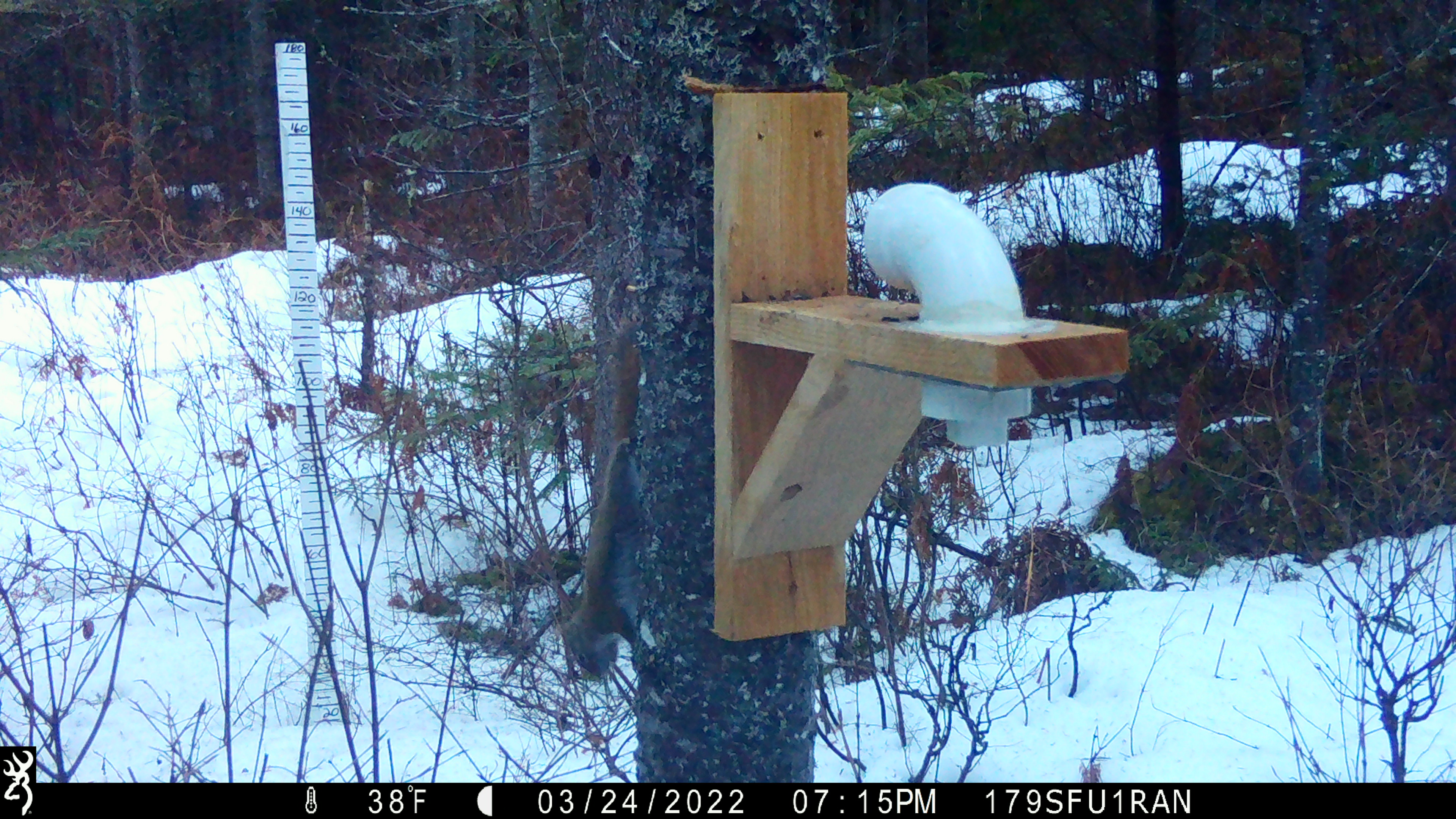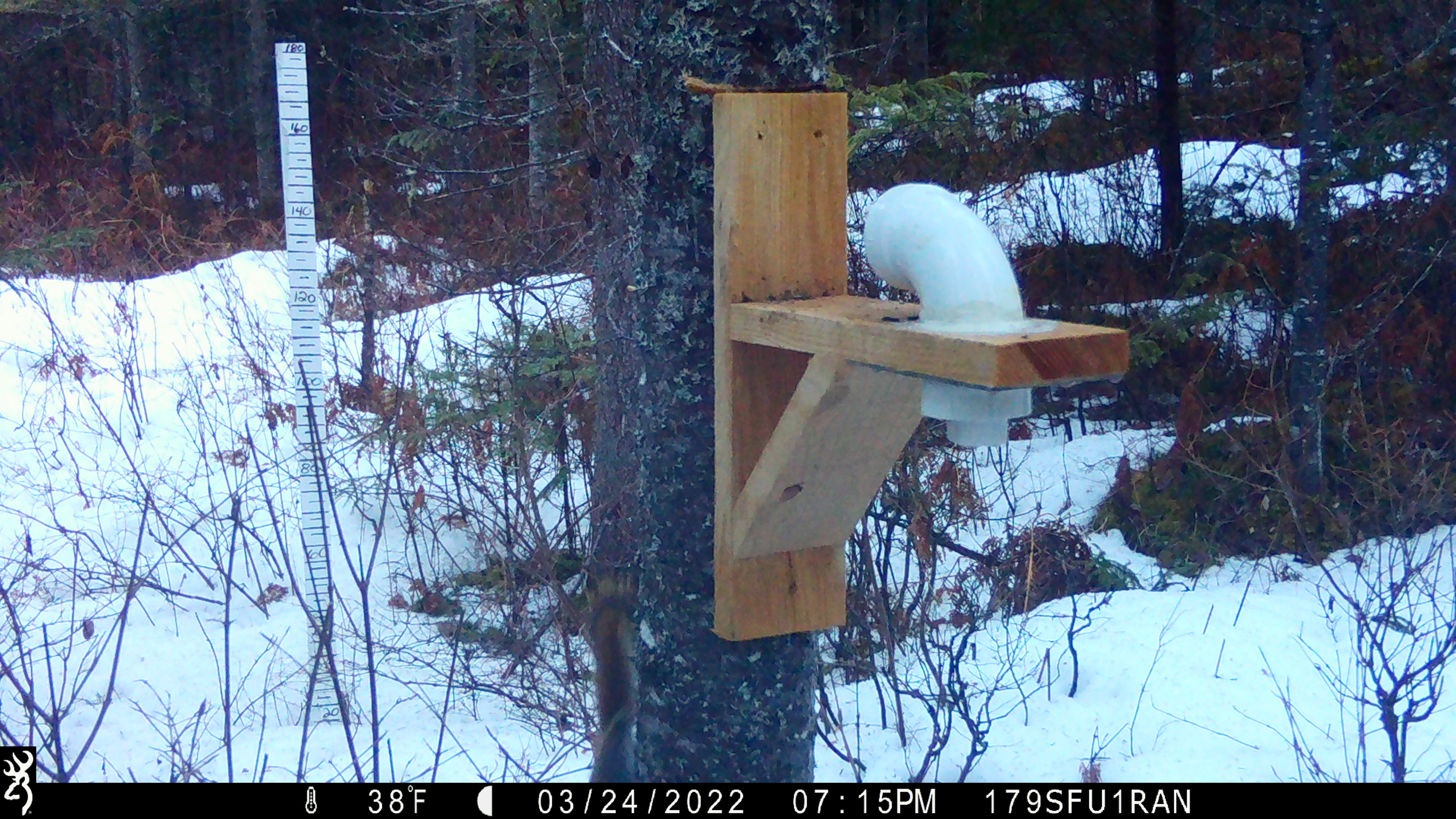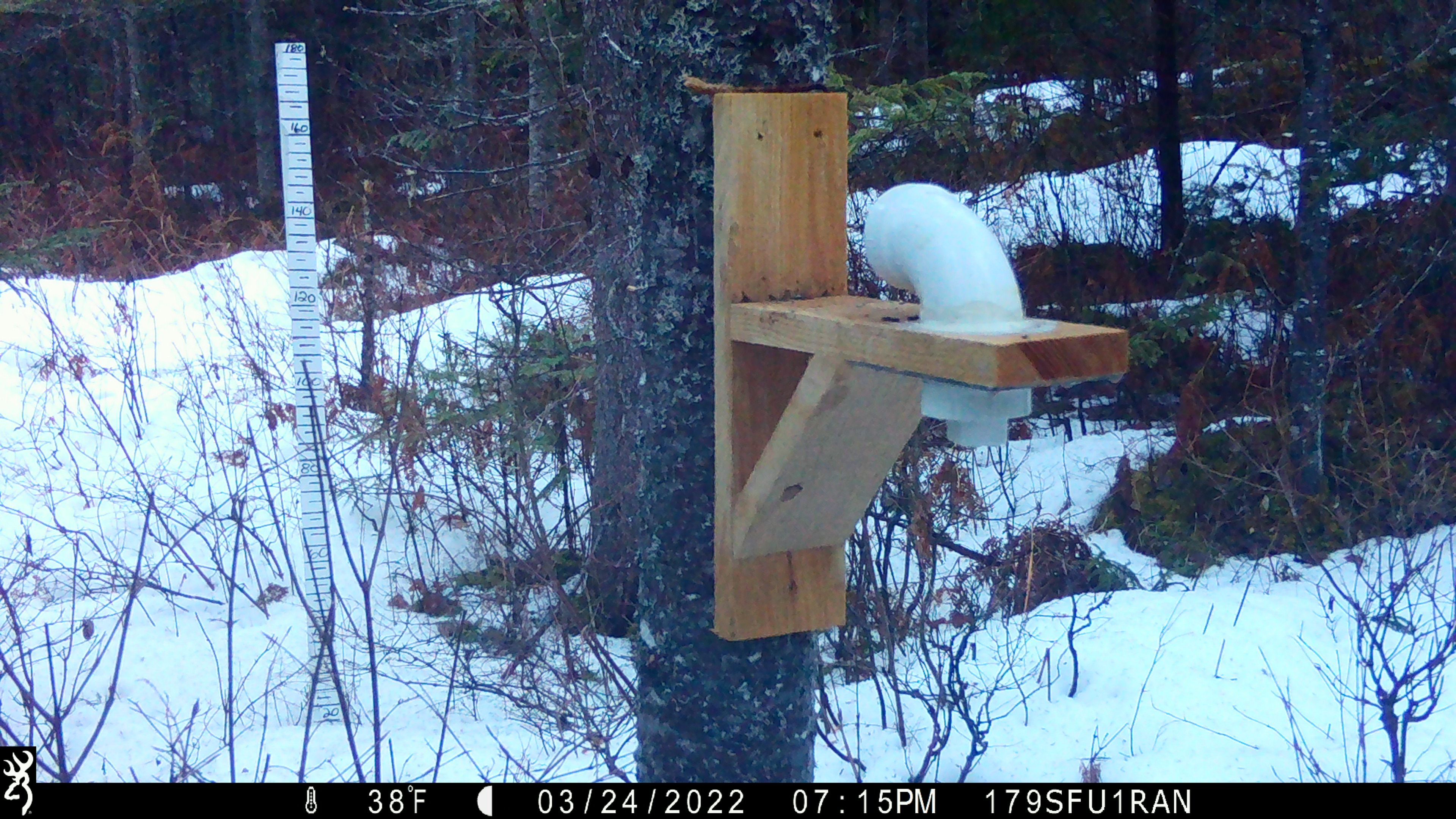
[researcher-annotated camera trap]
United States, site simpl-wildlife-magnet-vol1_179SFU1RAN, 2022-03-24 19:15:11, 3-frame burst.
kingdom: Animalia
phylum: Chordata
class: Mammalia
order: Rodentia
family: Sciuridae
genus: Tamiasciurus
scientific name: Tamiasciurus hudsonicus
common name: red squirrel